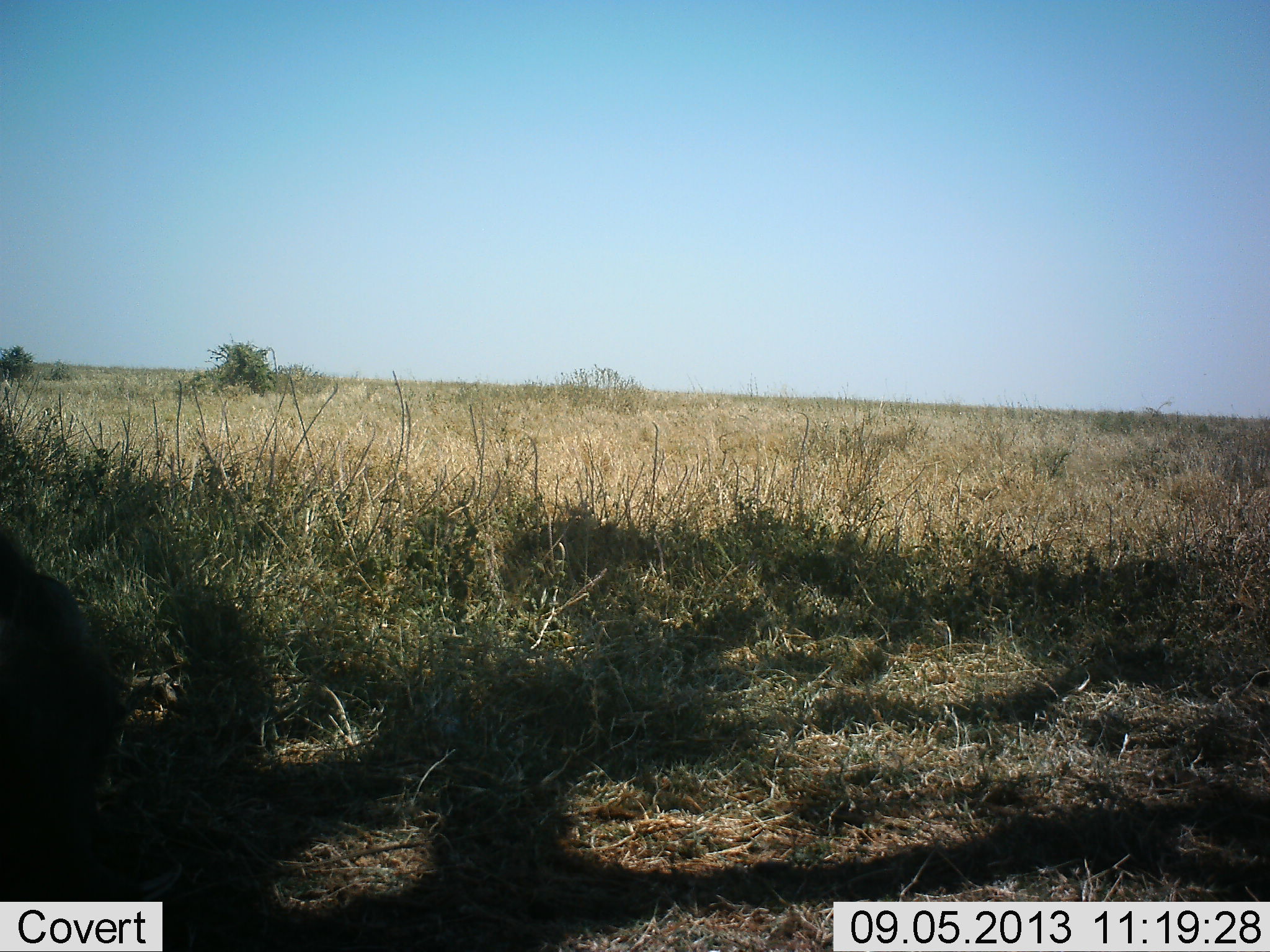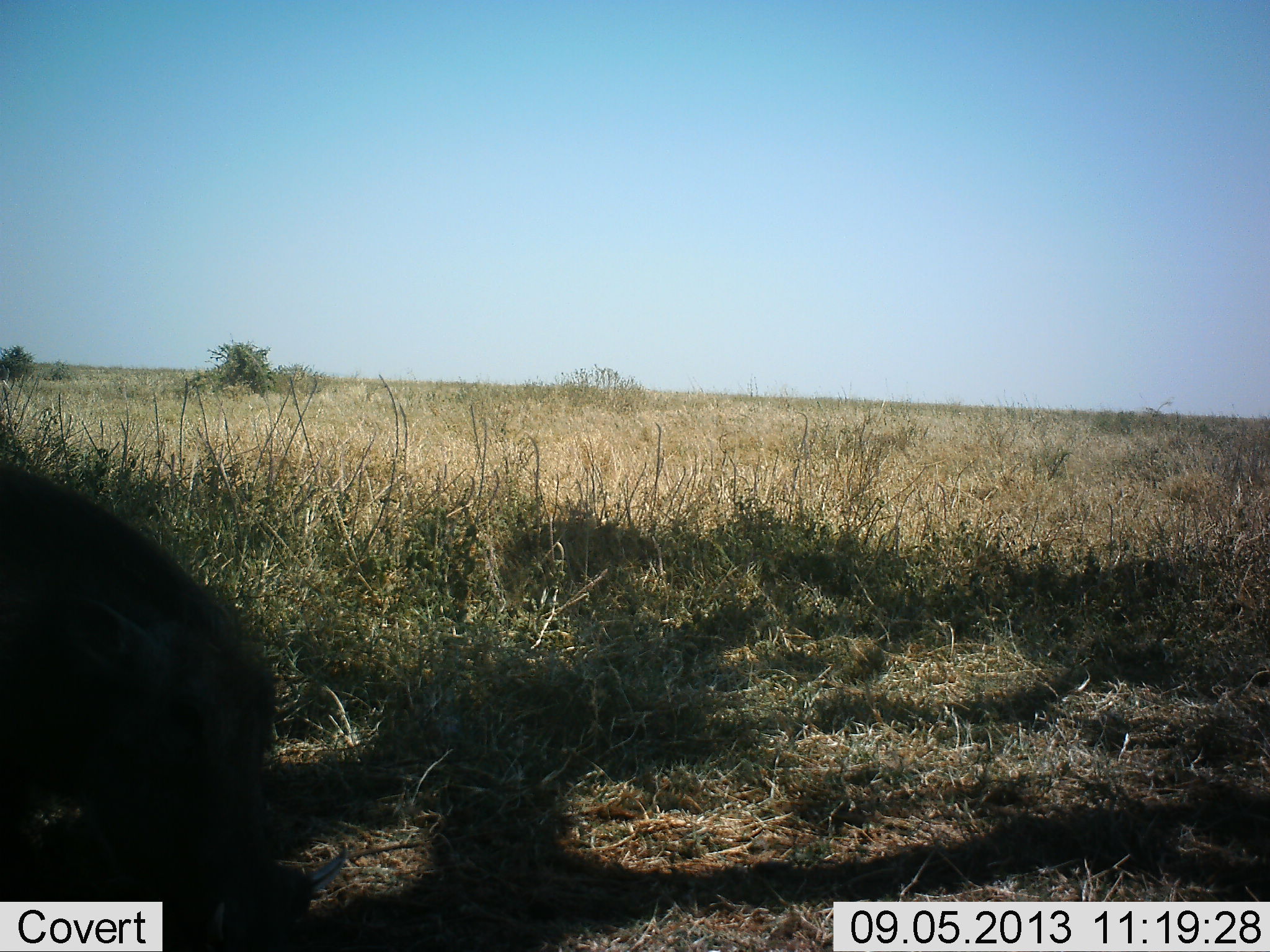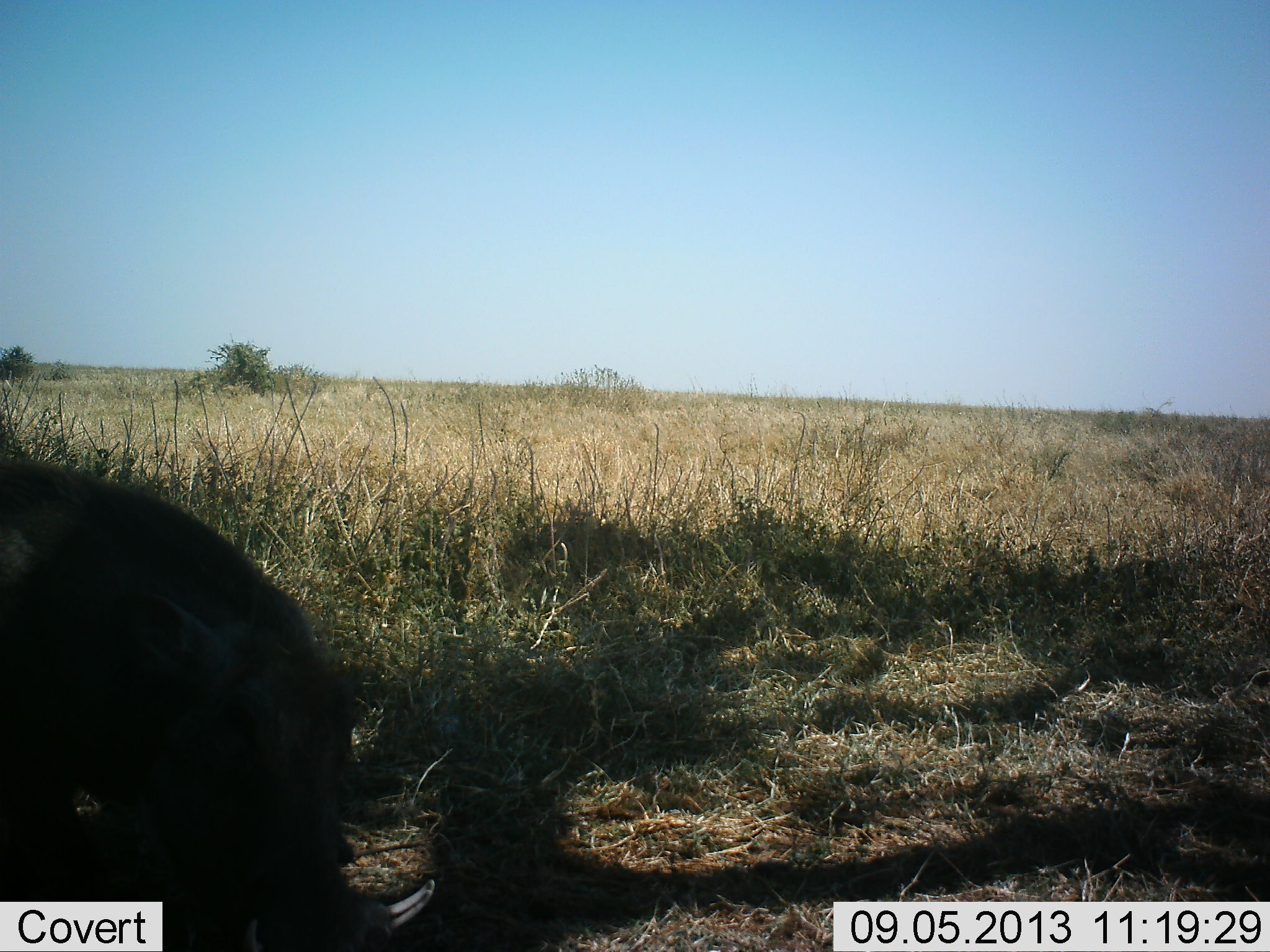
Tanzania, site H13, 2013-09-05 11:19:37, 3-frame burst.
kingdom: Animalia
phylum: Chordata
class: Mammalia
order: Artiodactyla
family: Suidae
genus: Phacochoerus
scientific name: Phacochoerus africanus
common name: warthog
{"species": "warthog (Phacochoerus africanus)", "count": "1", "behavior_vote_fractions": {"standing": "12%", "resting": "0%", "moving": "82%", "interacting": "0%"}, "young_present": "0%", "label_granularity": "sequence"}